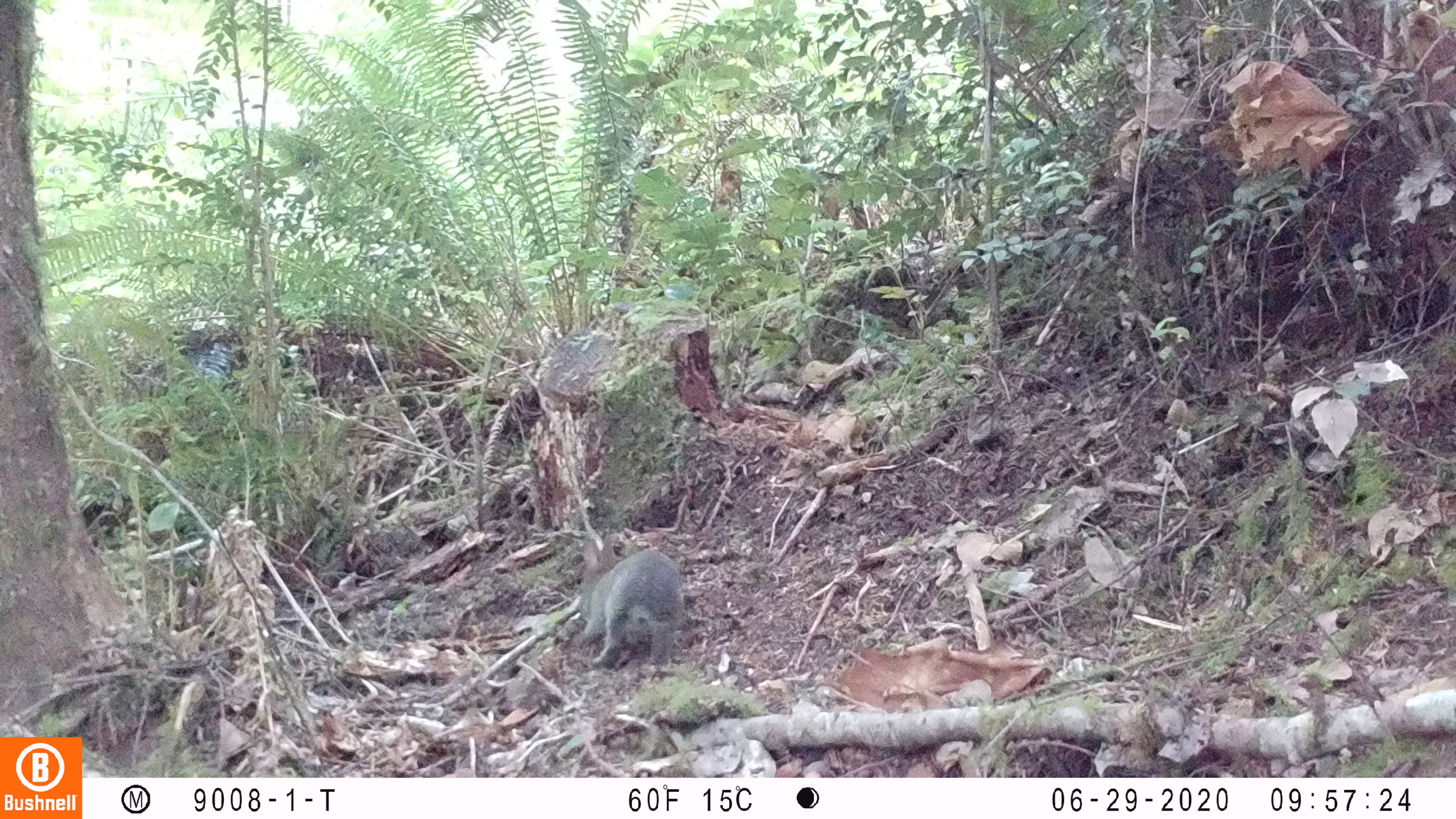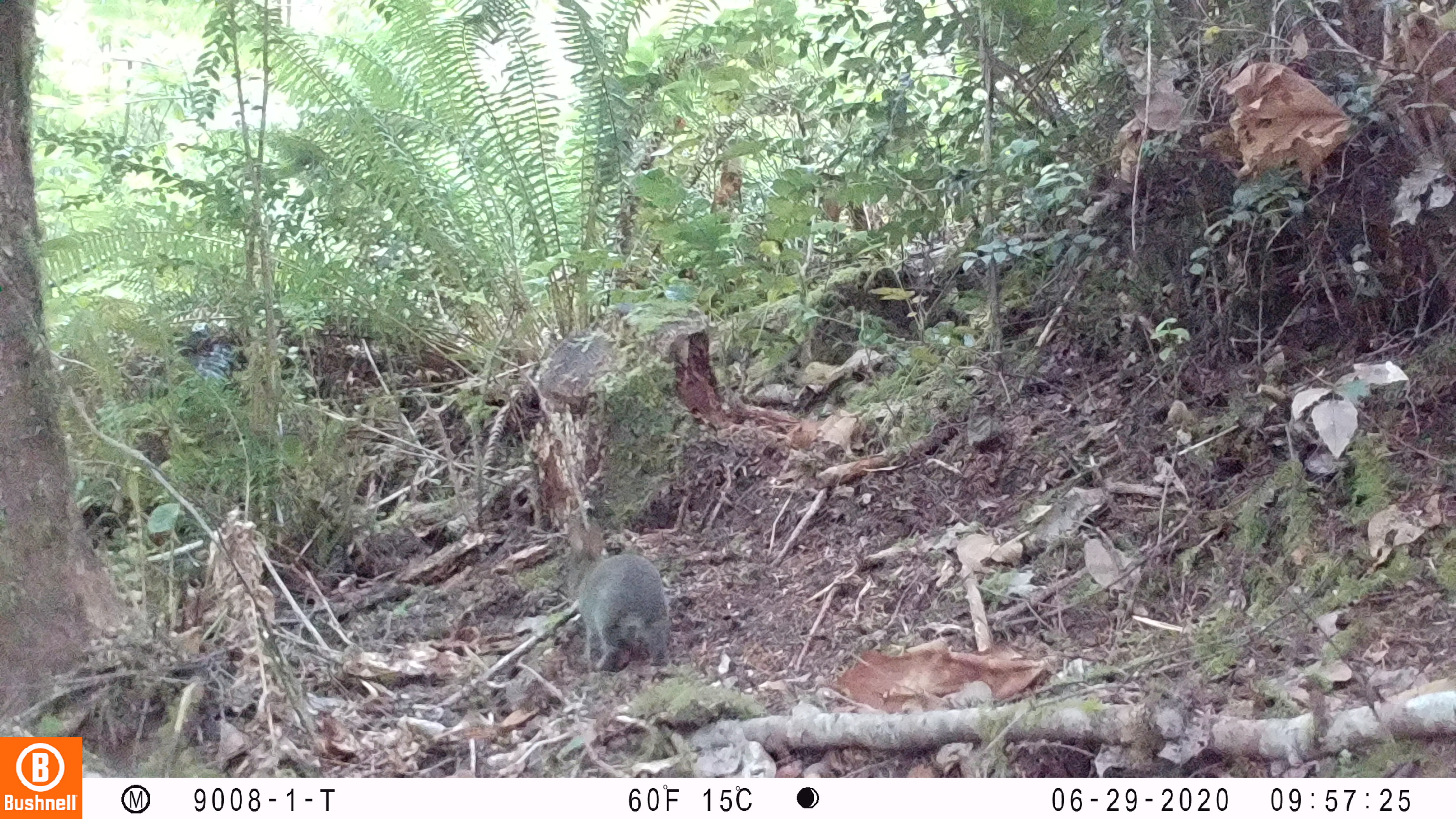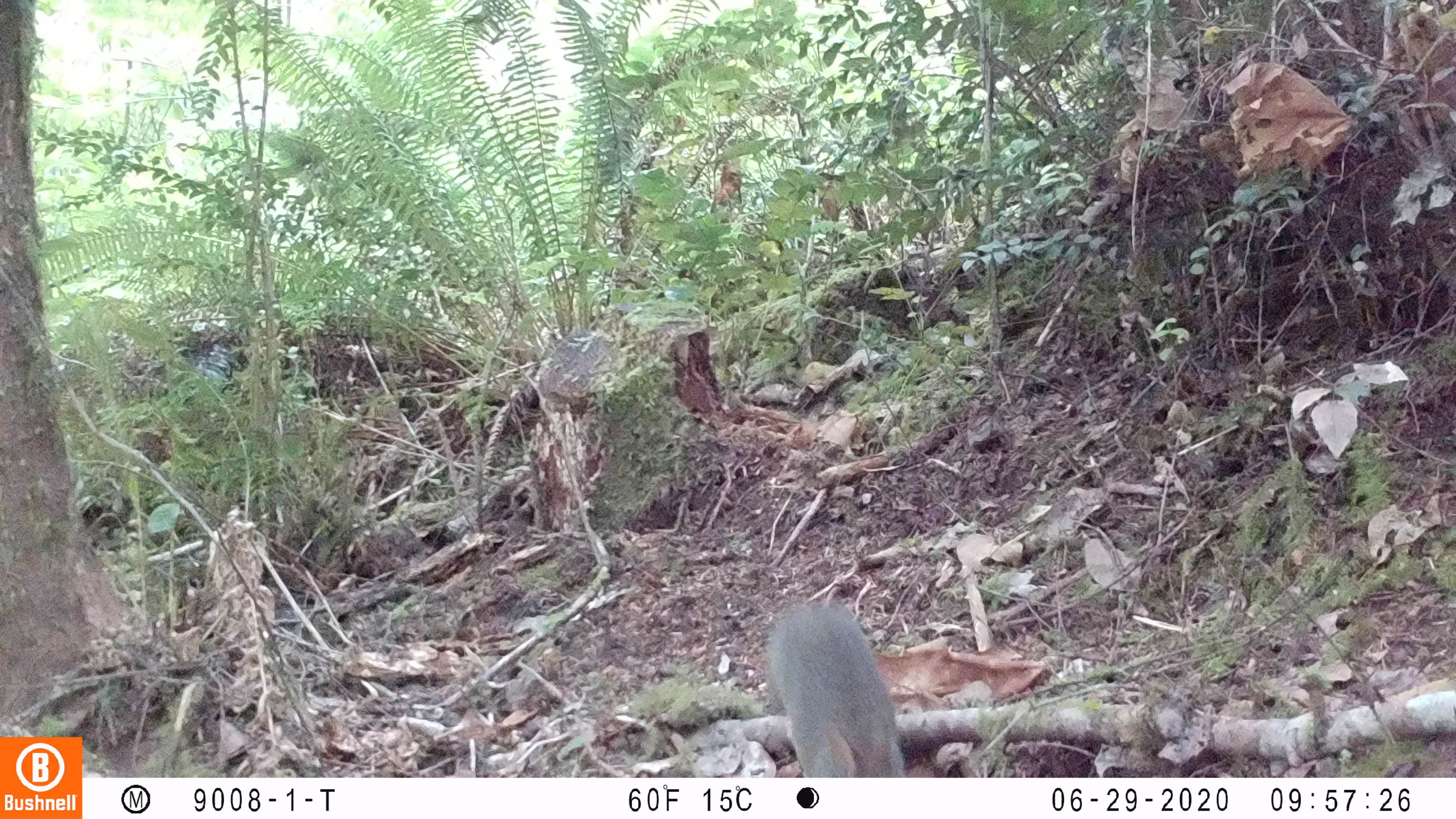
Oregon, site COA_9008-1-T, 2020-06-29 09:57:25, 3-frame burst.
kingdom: Animalia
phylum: Chordata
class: Mammalia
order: Lagomorpha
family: Leporidae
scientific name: Leporidae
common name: hares and rabbits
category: leporidae family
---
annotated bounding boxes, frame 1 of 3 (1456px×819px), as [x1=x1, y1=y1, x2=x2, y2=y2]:
leporidae family: [x1=572, y1=528, x2=683, y2=678]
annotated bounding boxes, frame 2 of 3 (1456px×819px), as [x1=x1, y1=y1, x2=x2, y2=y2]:
leporidae family: [x1=558, y1=512, x2=678, y2=673]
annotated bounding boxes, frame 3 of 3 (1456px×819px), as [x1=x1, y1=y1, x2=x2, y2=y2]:
leporidae family: [x1=761, y1=590, x2=919, y2=774]